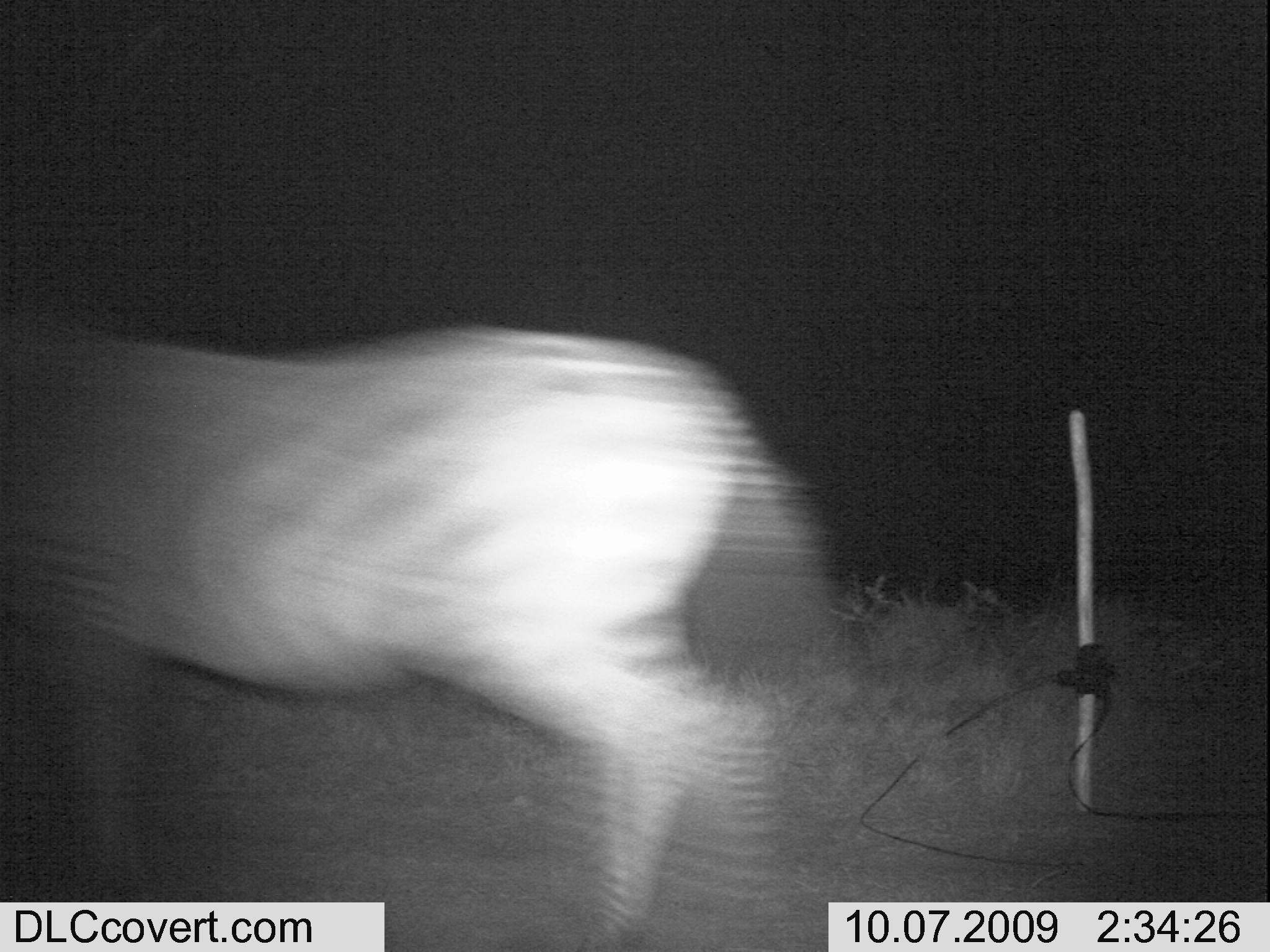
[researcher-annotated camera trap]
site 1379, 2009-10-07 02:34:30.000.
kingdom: Animalia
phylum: Chordata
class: Mammalia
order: Perissodactyla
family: Equidae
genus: Equus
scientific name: Equus quagga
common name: plains zebra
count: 1